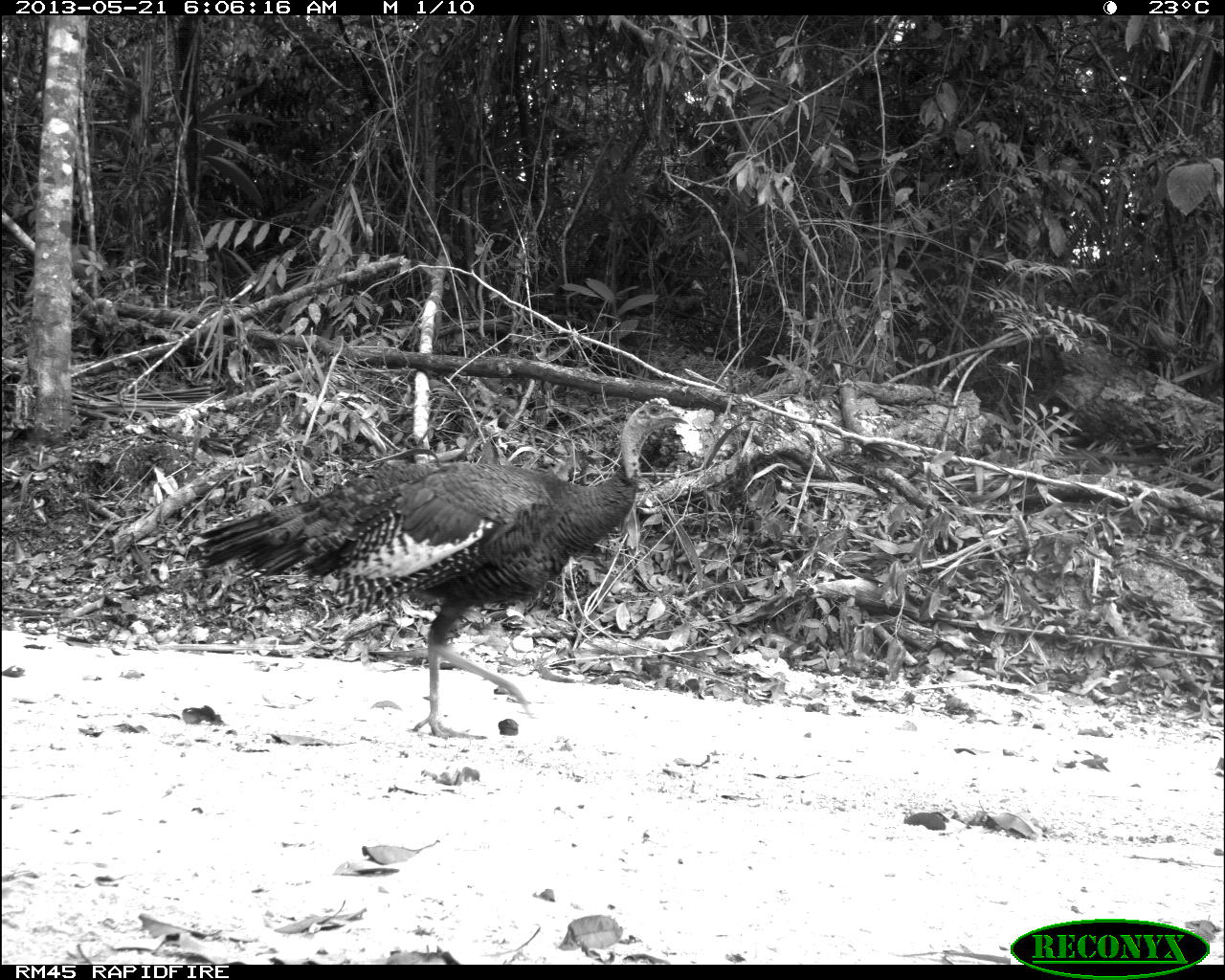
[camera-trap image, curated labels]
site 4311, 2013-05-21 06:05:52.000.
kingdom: Animalia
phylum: Chordata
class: Aves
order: Galliformes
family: Phasianidae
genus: Meleagris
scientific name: Meleagris ocellata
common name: ocellated turkey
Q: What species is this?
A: Meleagris ocellata (ocellated turkey).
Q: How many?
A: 1.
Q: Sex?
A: Male.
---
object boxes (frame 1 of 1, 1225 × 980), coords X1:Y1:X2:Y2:
meleagris ocellata: 187:394:689:739